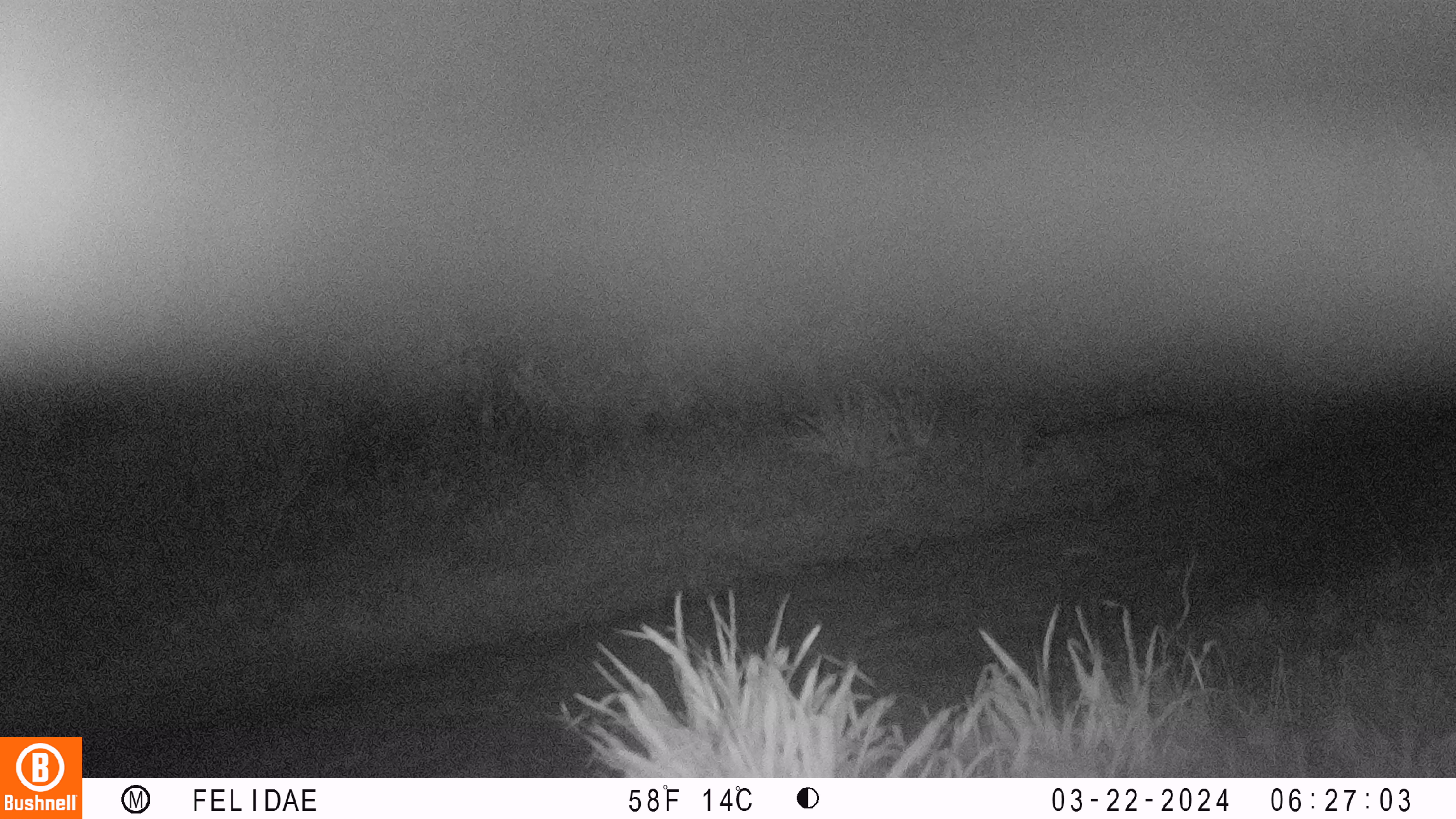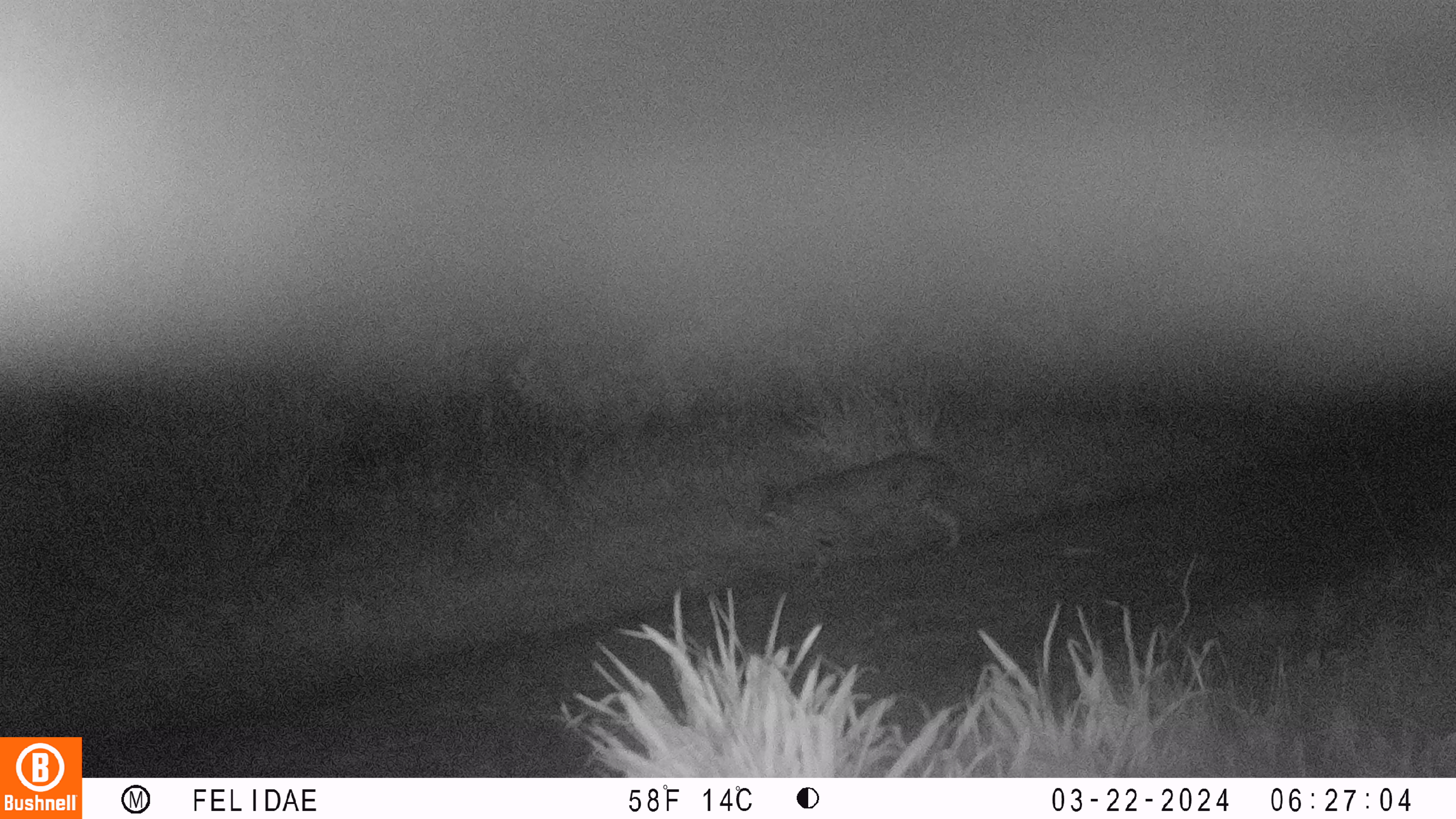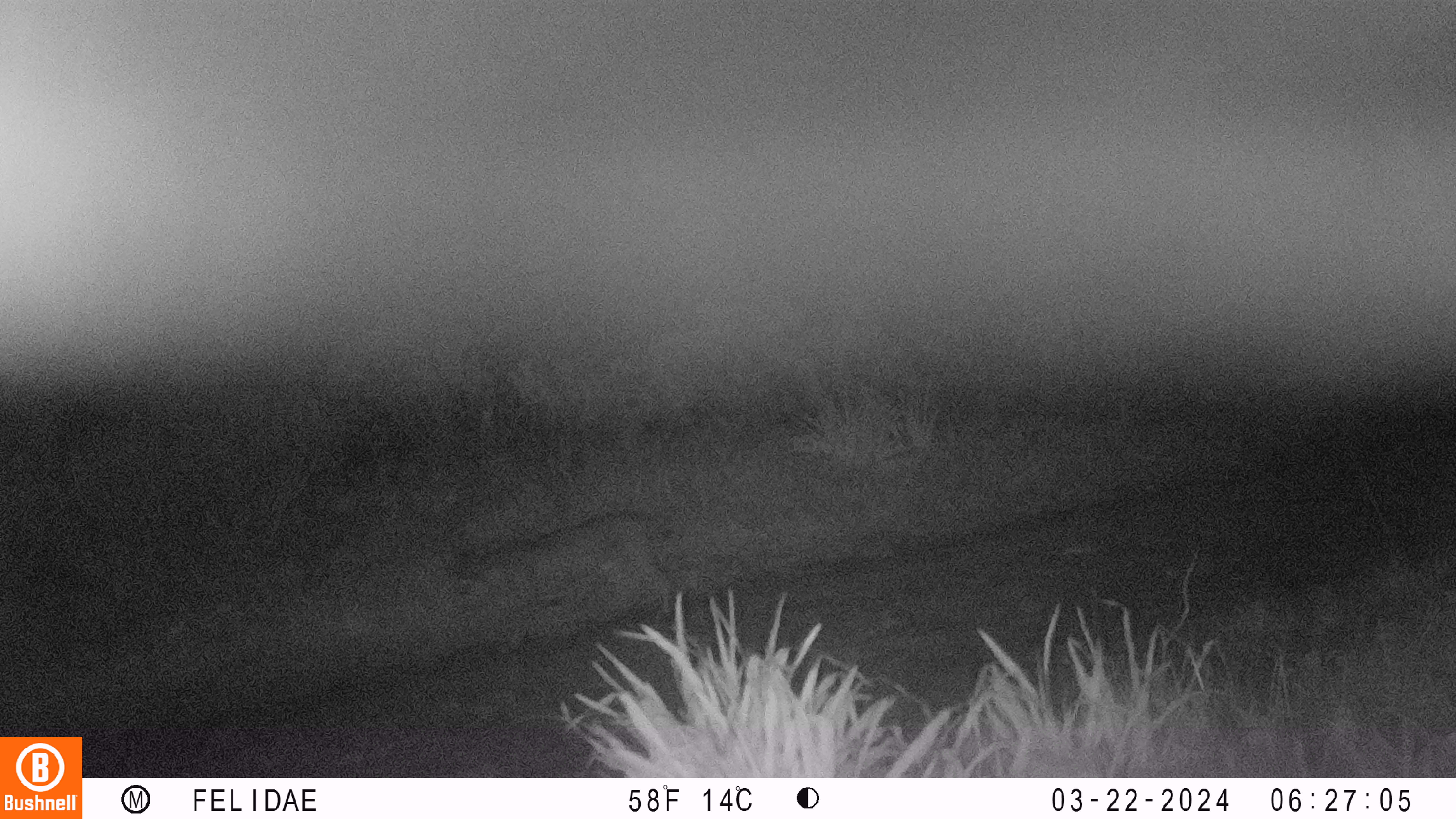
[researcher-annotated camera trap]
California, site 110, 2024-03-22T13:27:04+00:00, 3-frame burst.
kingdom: Animalia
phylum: Chordata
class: Mammalia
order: Carnivora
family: Felidae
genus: Lynx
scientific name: Lynx rufus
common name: bobcat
Bobcat (Lynx rufus).